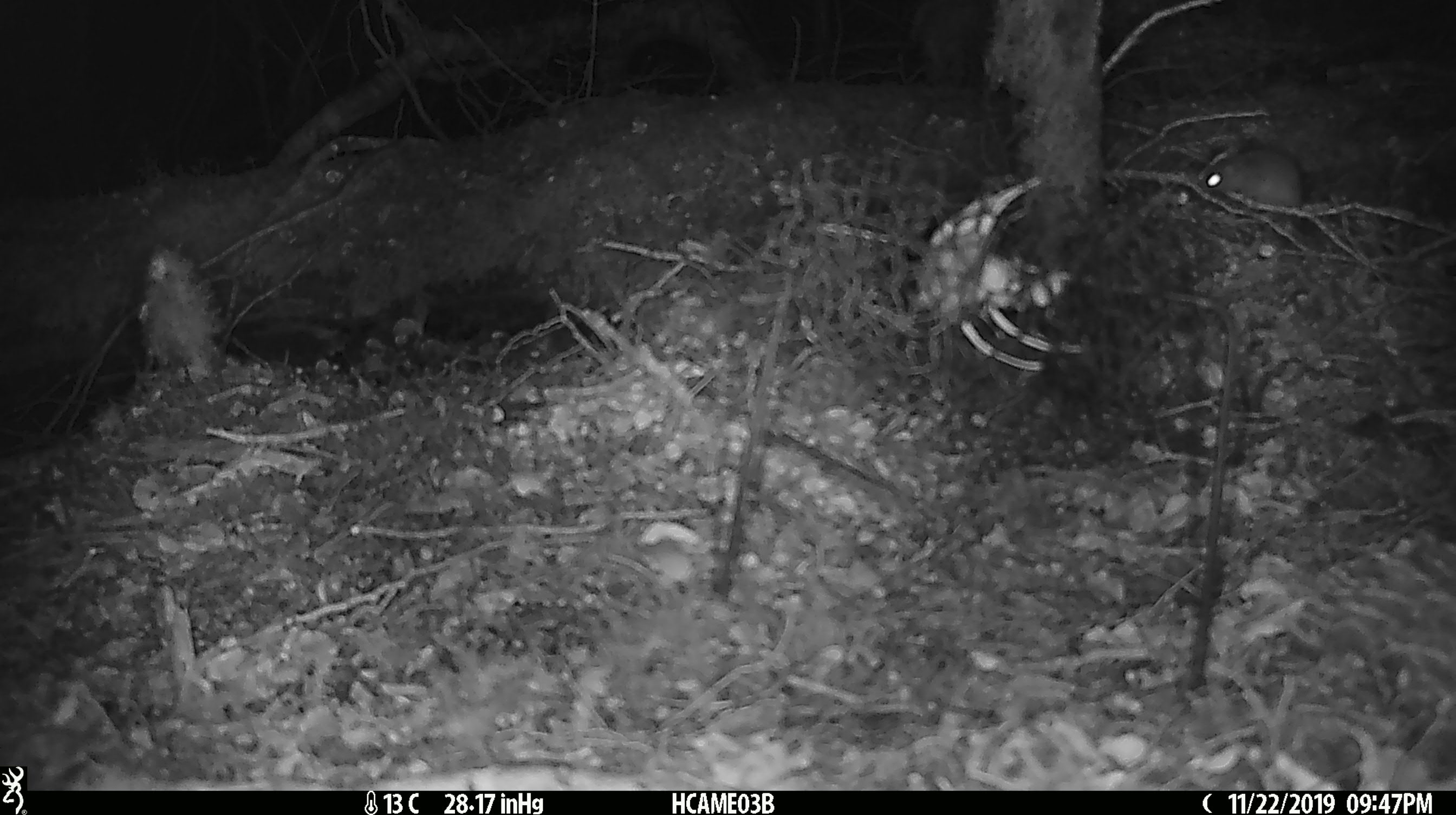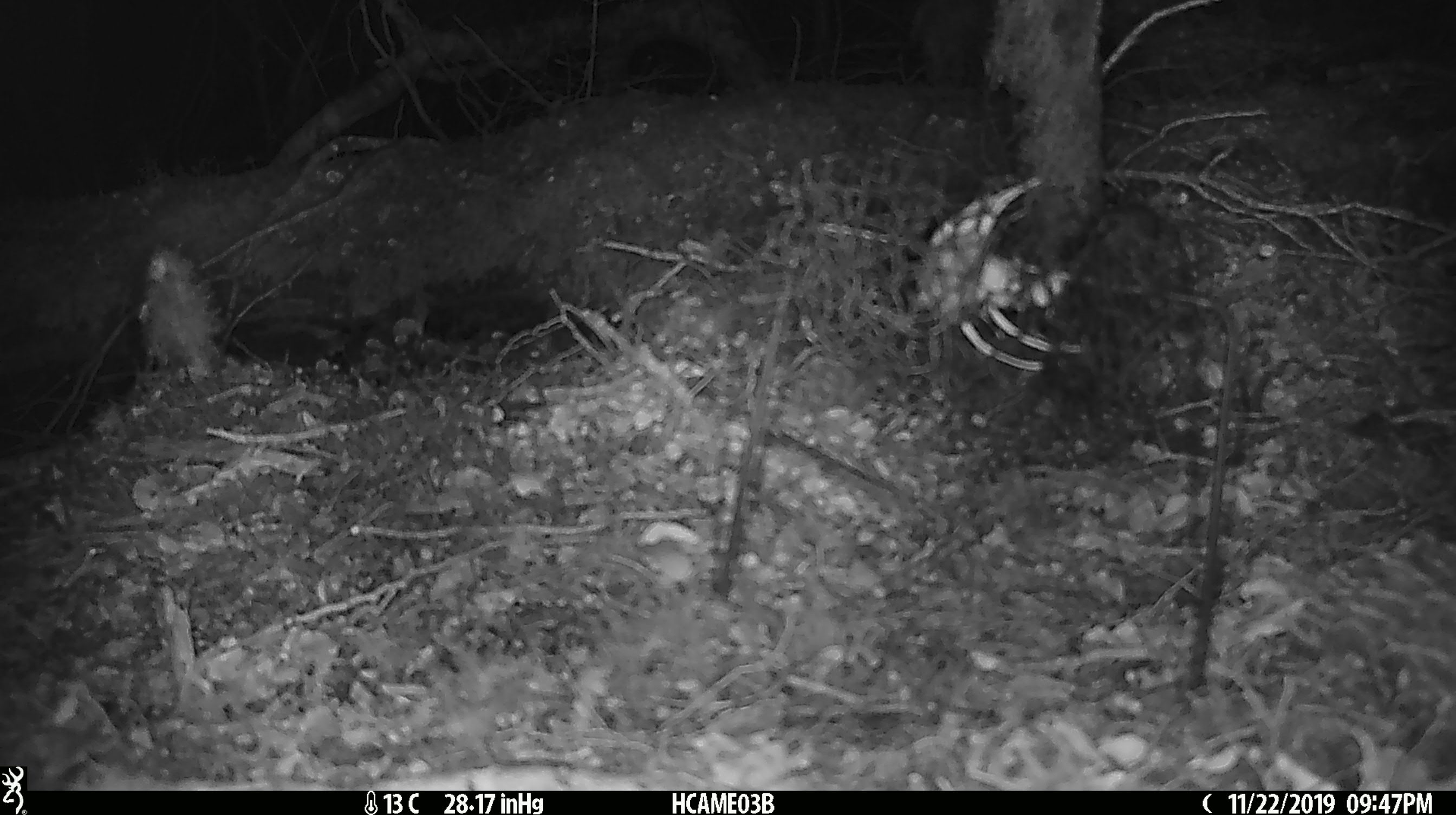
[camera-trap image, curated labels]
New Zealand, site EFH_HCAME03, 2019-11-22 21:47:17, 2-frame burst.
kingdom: Animalia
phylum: Chordata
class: Mammalia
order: Rodentia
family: Muridae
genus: Mus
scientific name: Mus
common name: mouse